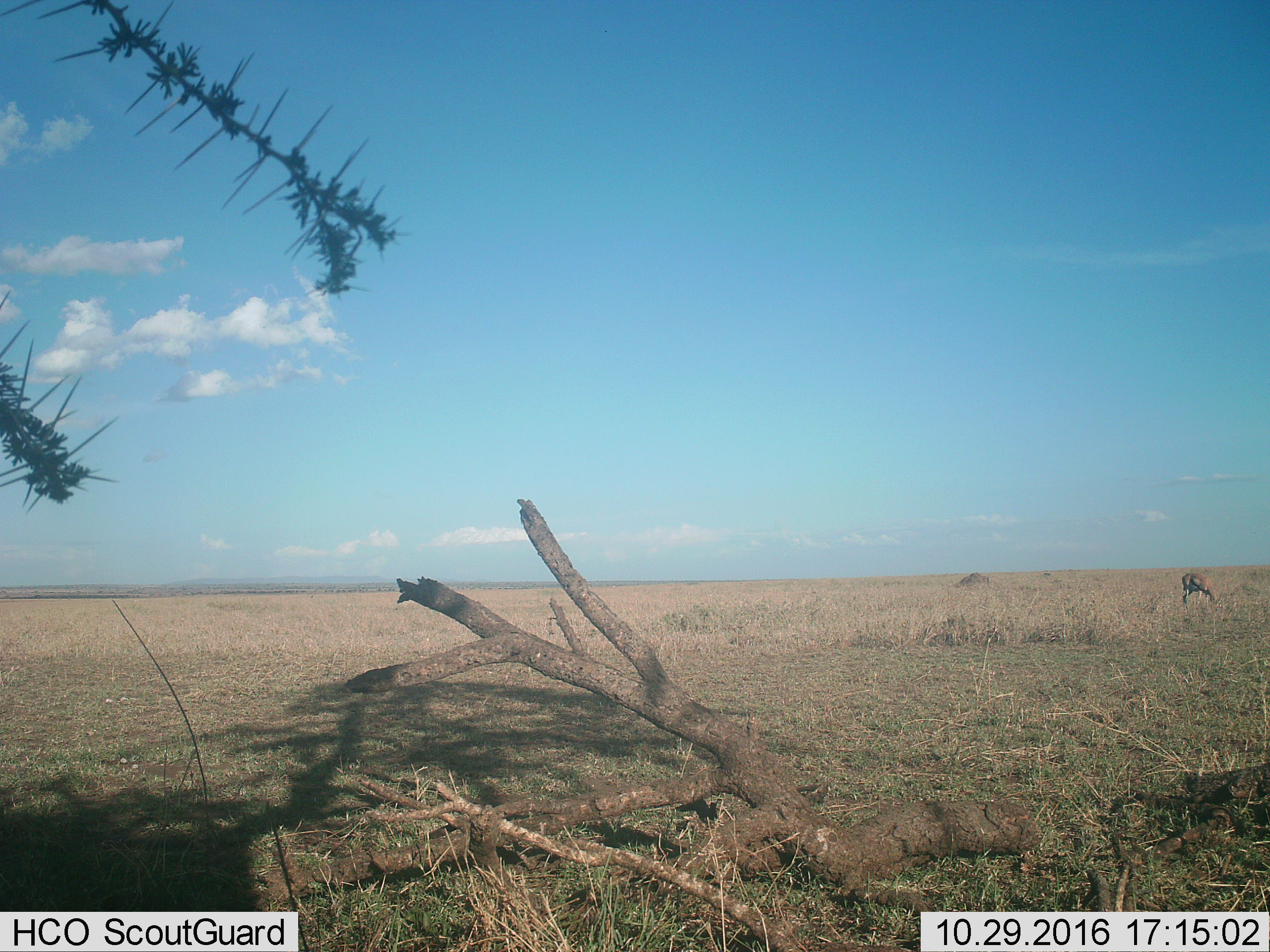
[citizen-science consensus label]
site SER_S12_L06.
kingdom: Animalia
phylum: Chordata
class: Mammalia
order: Artiodactyla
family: Bovidae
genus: Eudorcas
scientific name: Eudorcas thomsonii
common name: thomson's gazelle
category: gazellethomsons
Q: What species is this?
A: Gazellethomsons (thomson's gazelle) (Eudorcas thomsonii).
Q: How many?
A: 2.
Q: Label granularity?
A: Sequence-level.